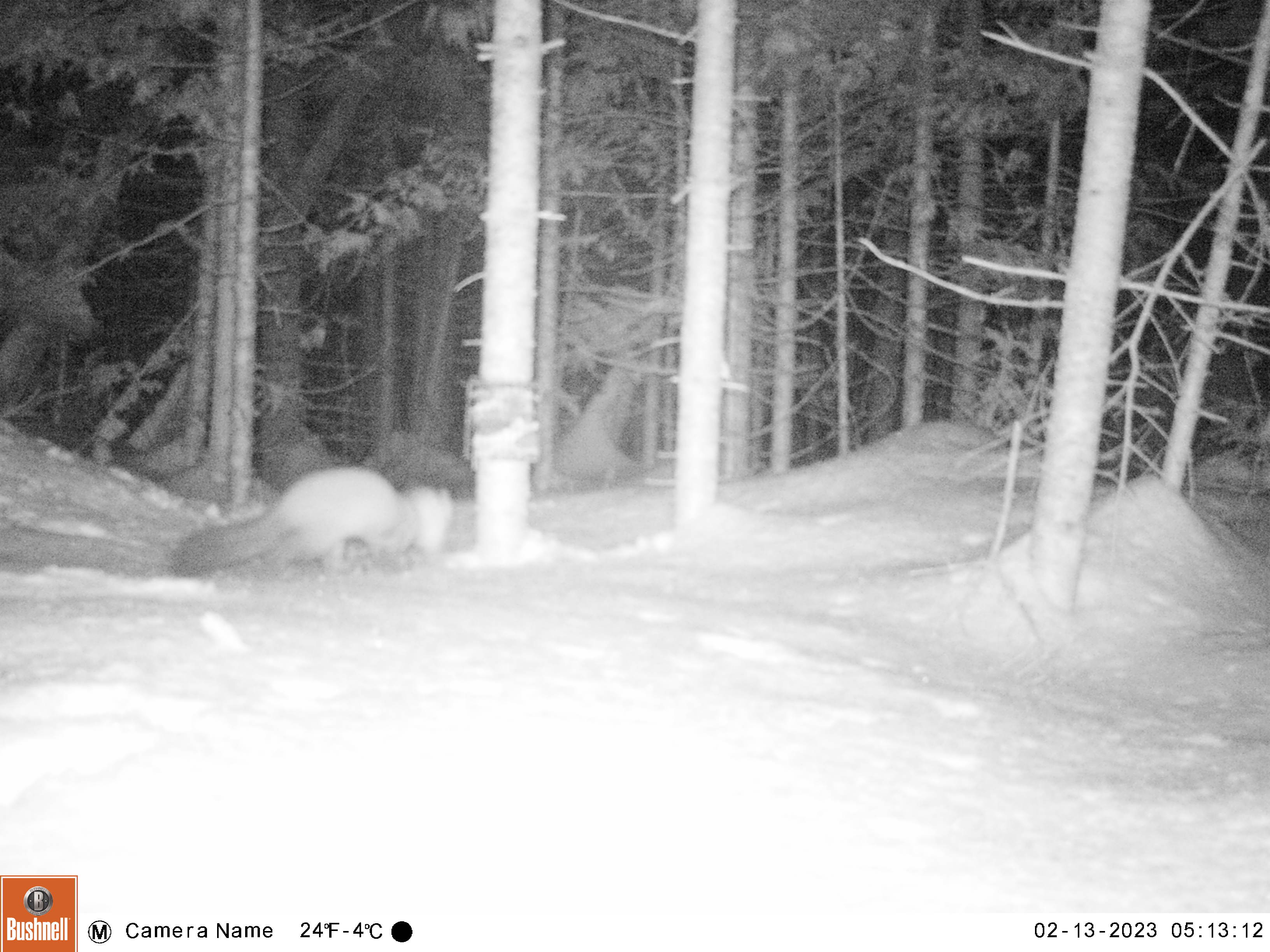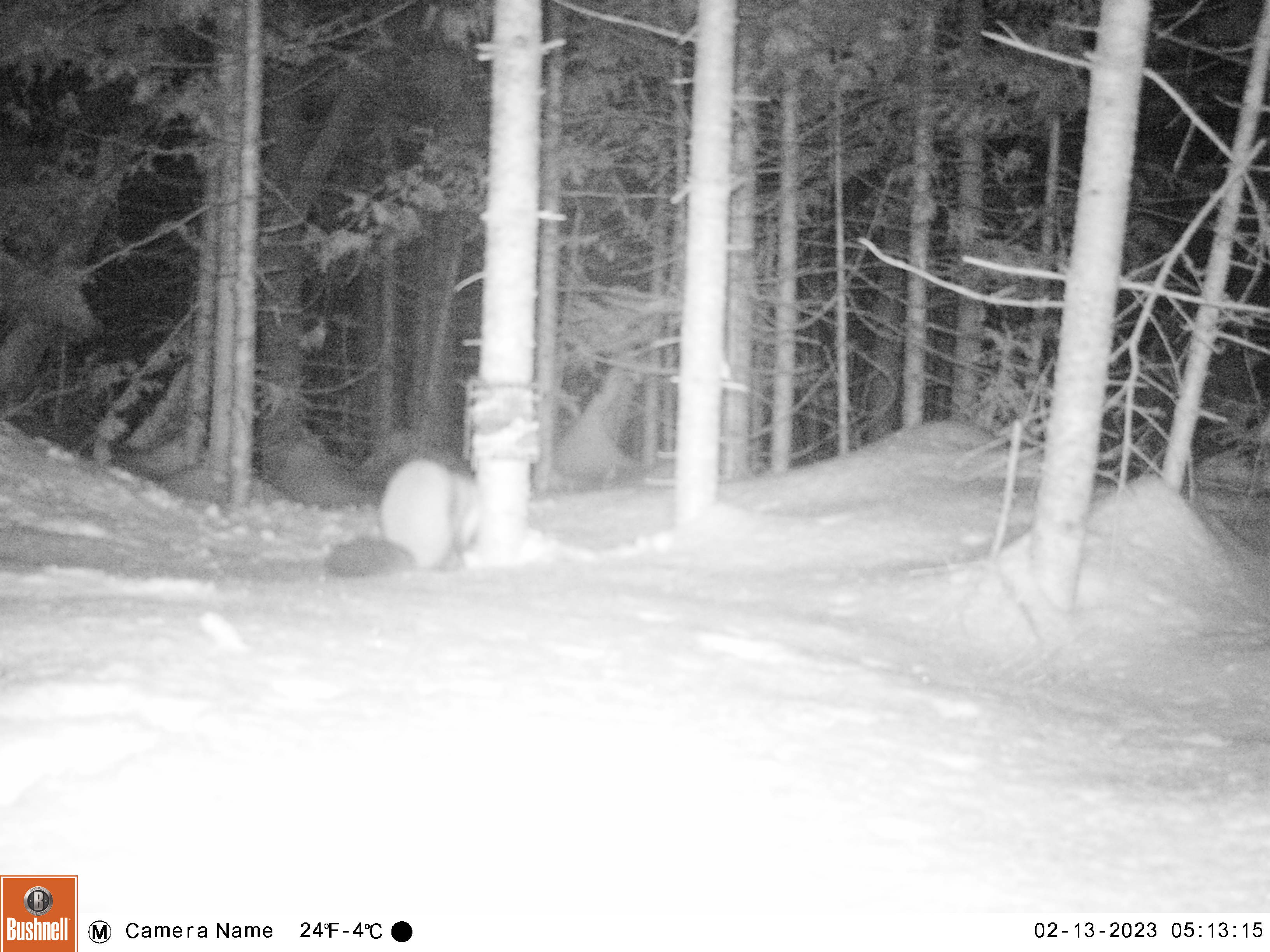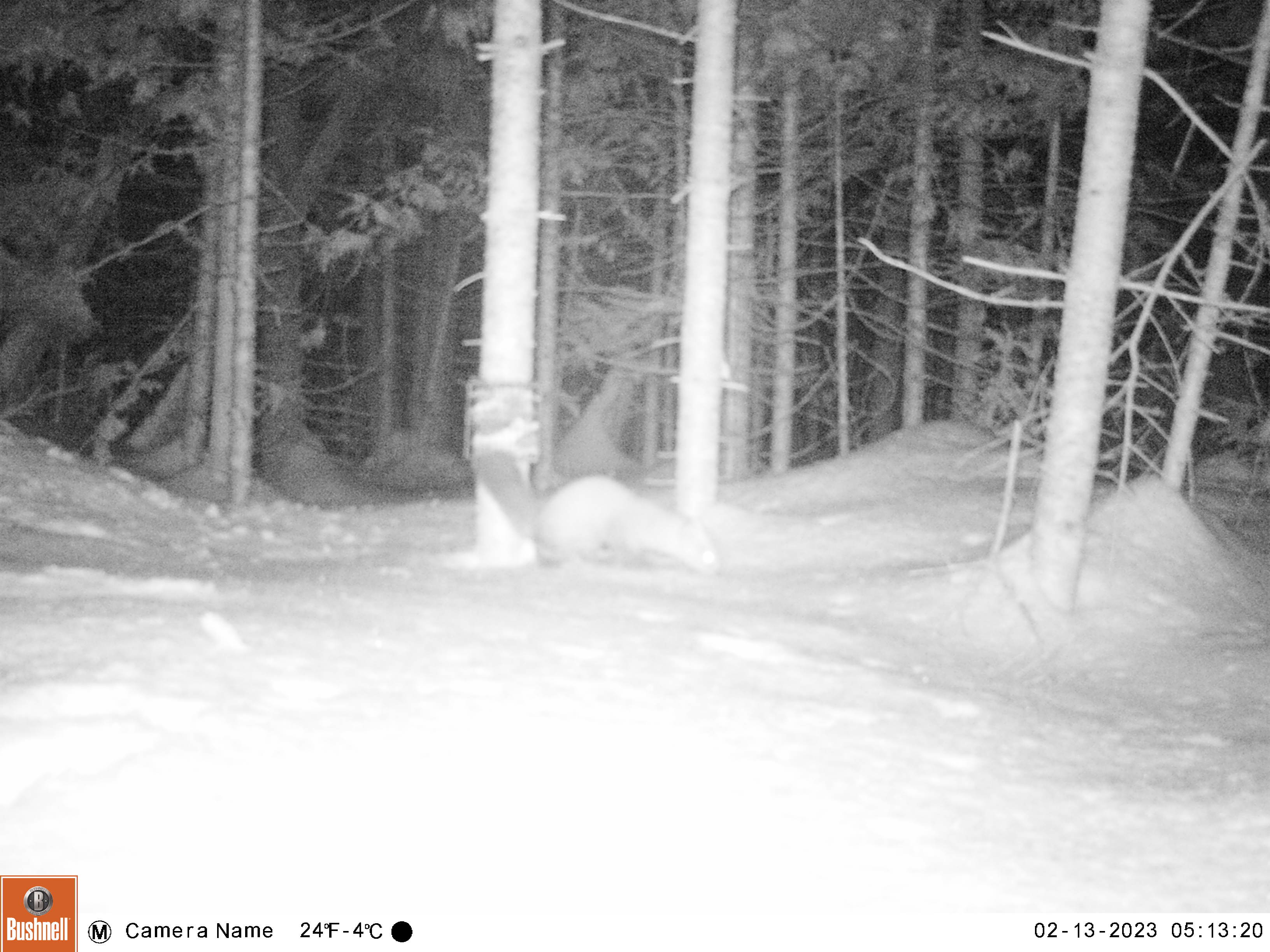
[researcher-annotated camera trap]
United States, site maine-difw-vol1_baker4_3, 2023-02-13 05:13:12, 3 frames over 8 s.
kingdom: Animalia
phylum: Chordata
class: Mammalia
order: Carnivora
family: Mustelidae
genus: Martes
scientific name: Martes americana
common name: american marten